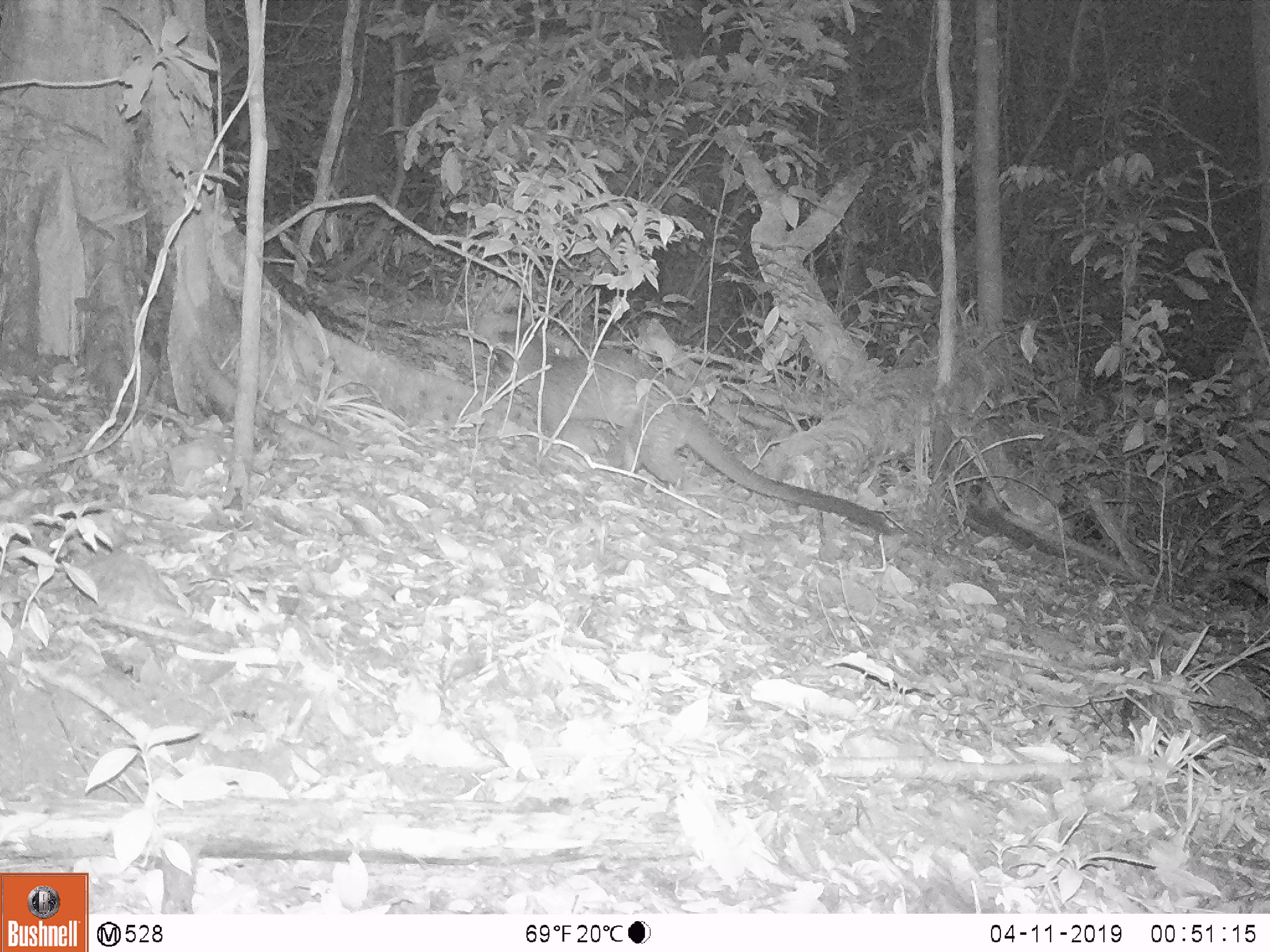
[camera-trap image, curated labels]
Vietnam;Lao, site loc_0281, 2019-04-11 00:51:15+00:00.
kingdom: Animalia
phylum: Chordata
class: Mammalia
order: Carnivora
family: Viverridae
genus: Paguma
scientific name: Paguma larvata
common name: masked palm civet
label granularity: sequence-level